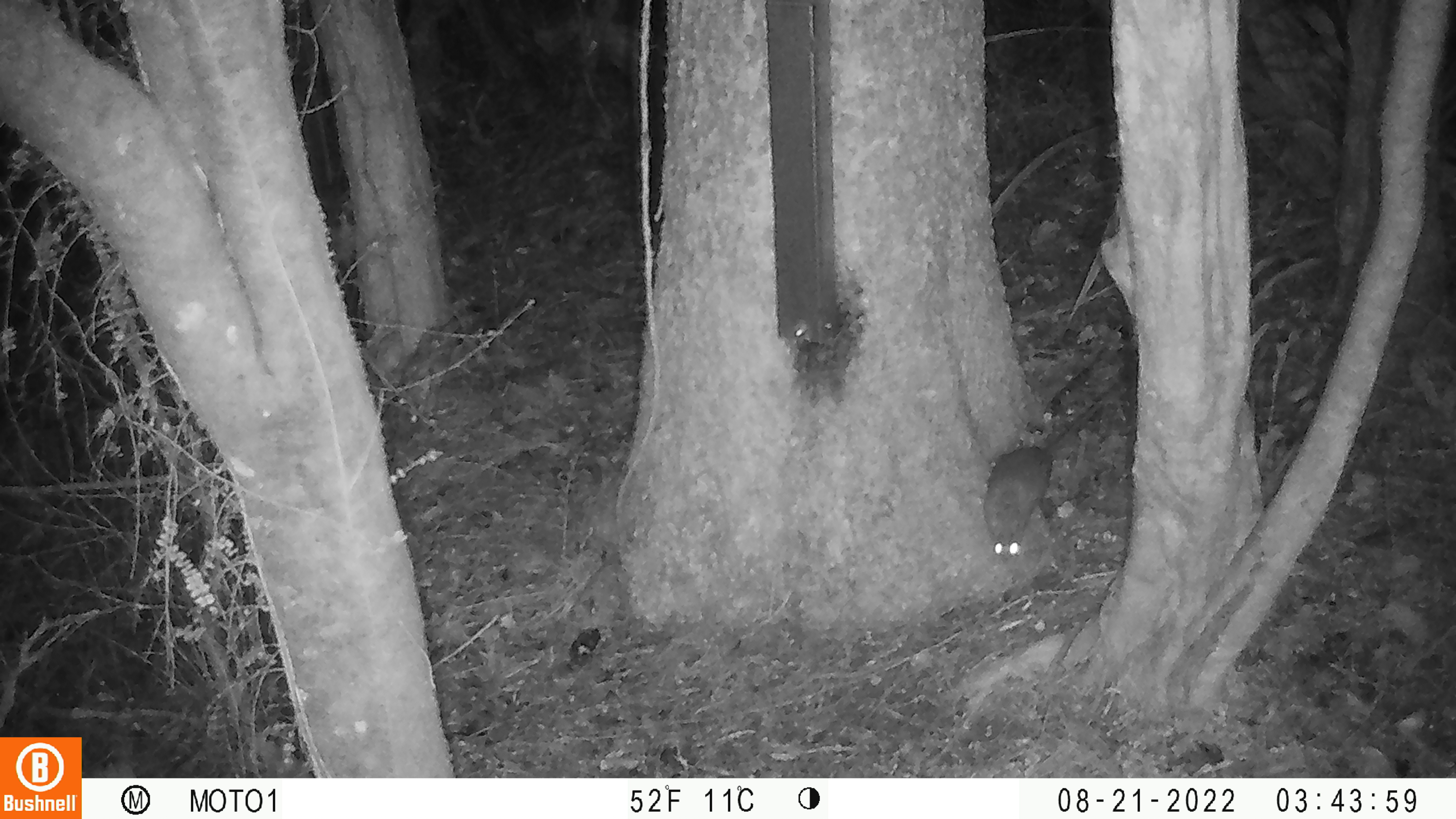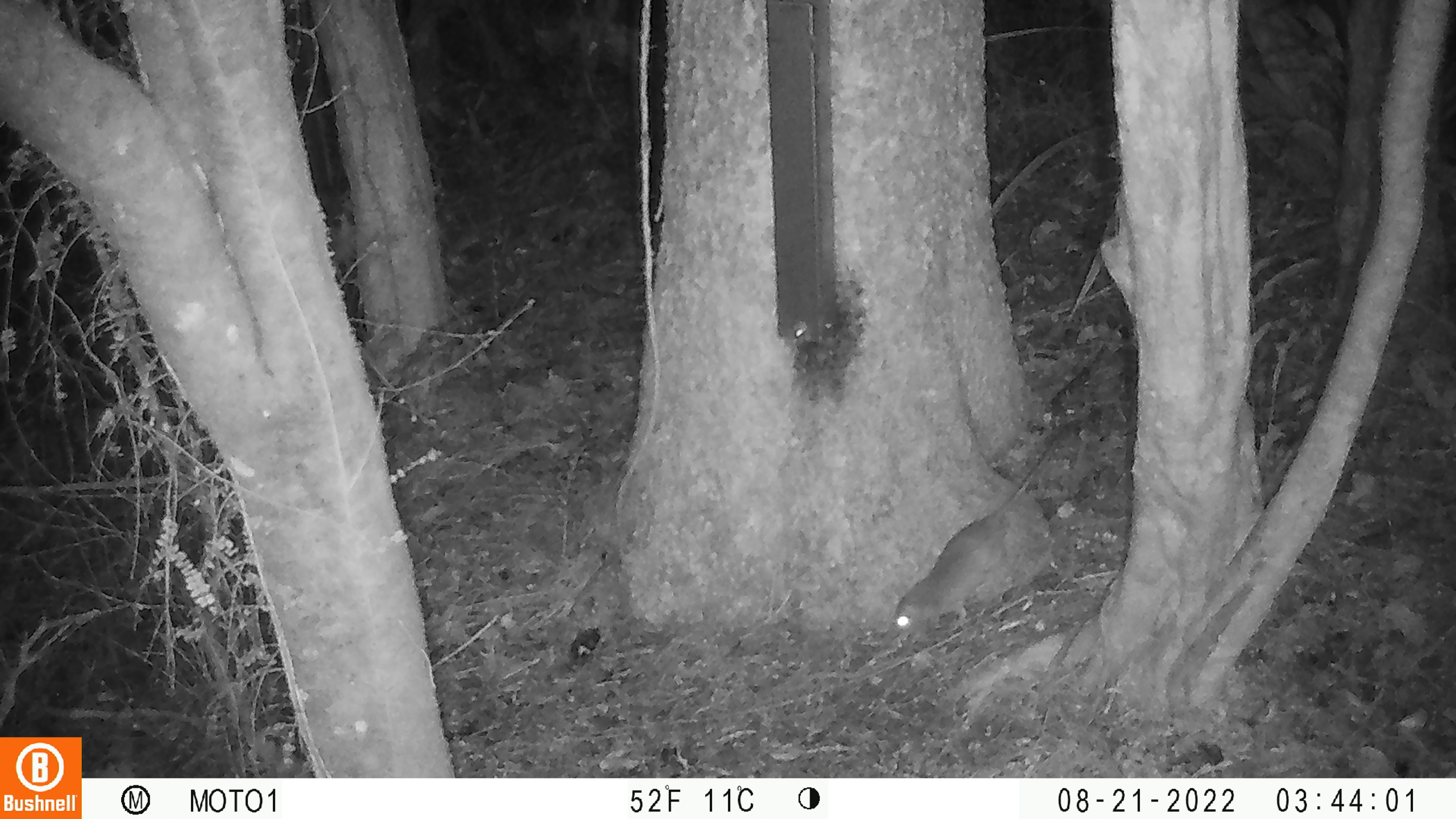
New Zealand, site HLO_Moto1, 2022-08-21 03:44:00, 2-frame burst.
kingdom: Animalia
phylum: Chordata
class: Mammalia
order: Rodentia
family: Muridae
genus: Rattus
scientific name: Rattus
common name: rat